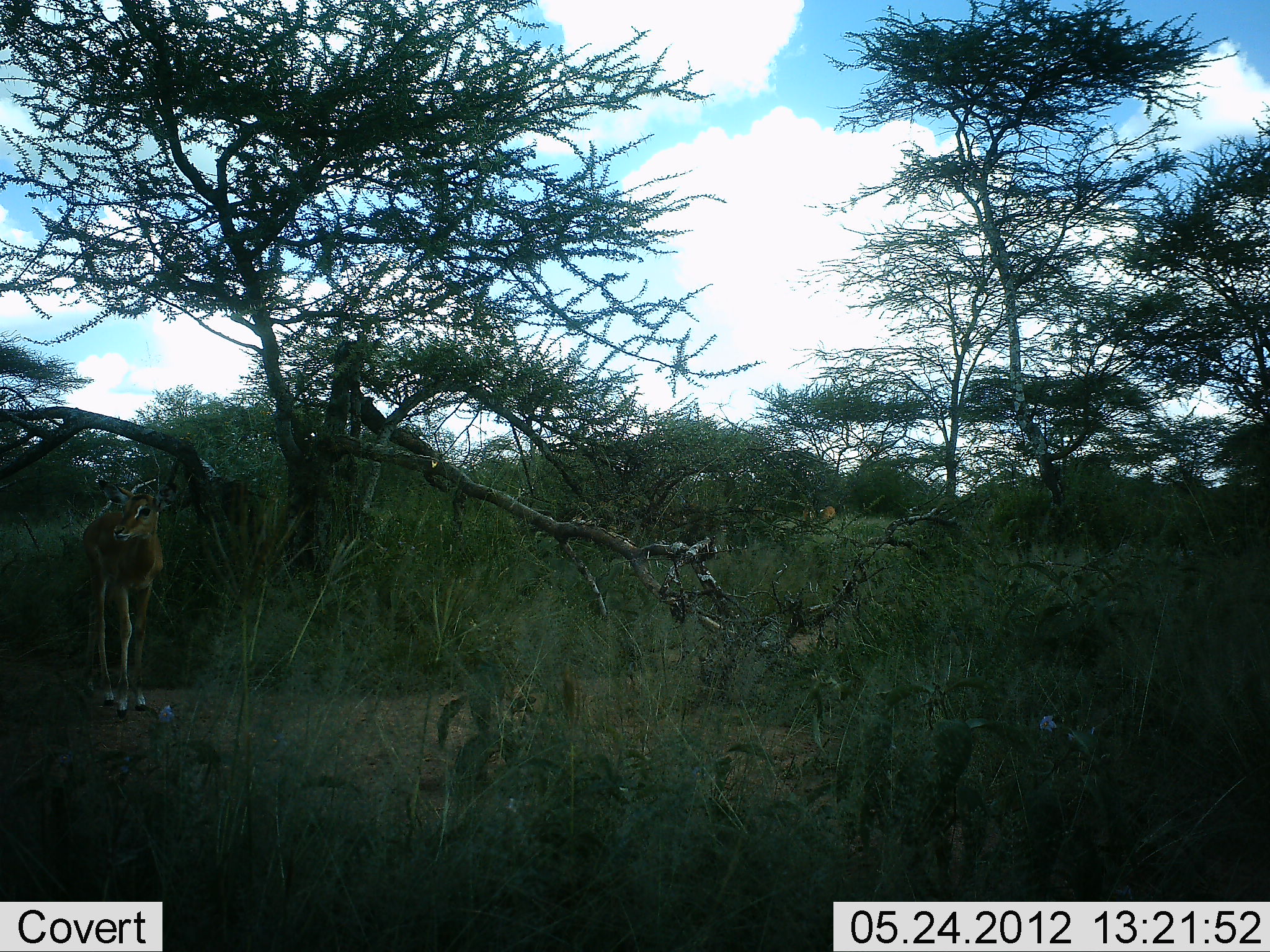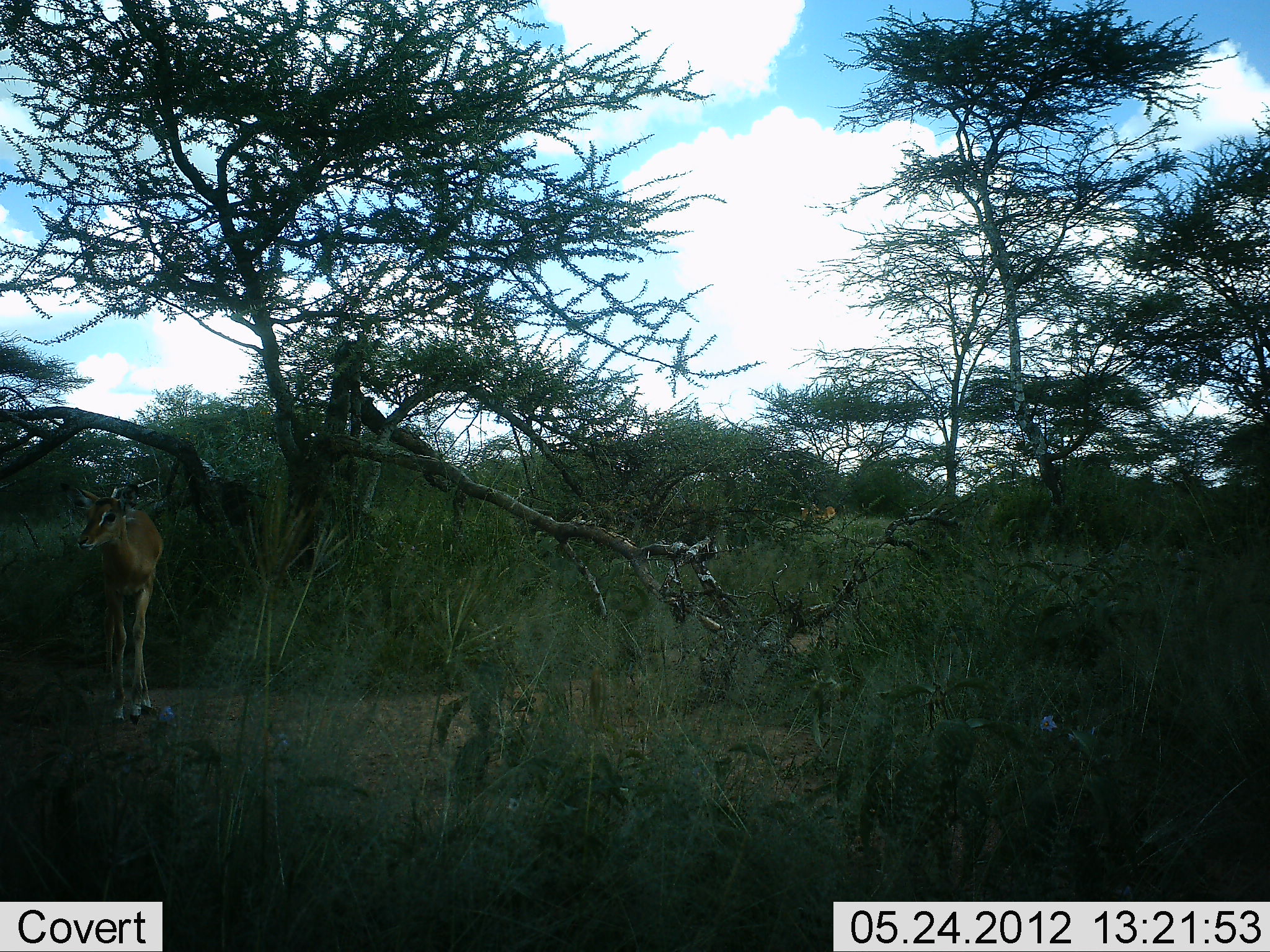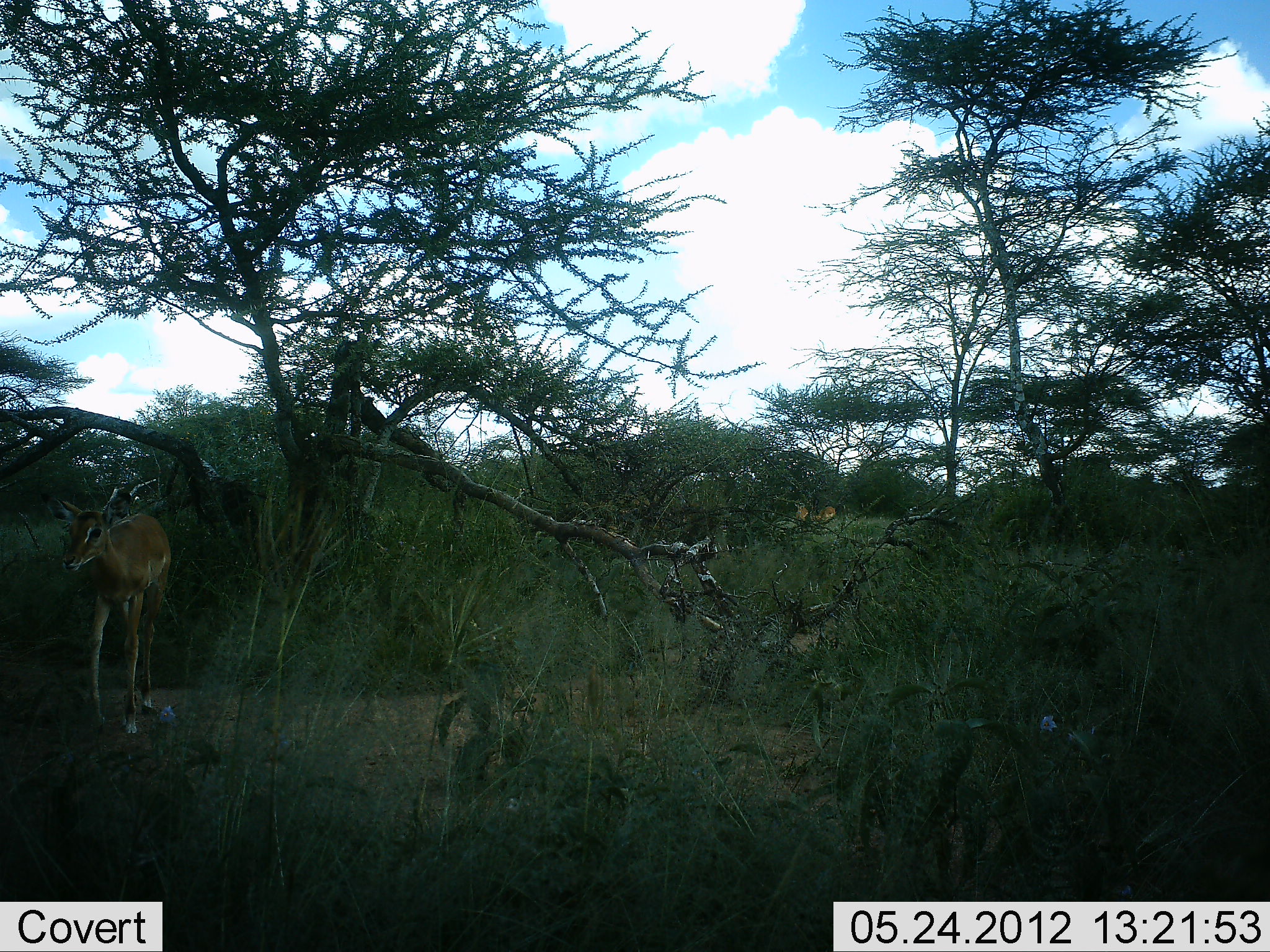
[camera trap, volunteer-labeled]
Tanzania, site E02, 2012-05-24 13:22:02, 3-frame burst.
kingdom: Animalia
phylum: Chordata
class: Mammalia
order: Artiodactyla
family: Bovidae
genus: Aepyceros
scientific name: Aepyceros melampus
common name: impala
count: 2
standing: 60%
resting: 0%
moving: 60%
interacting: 0%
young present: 0%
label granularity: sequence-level